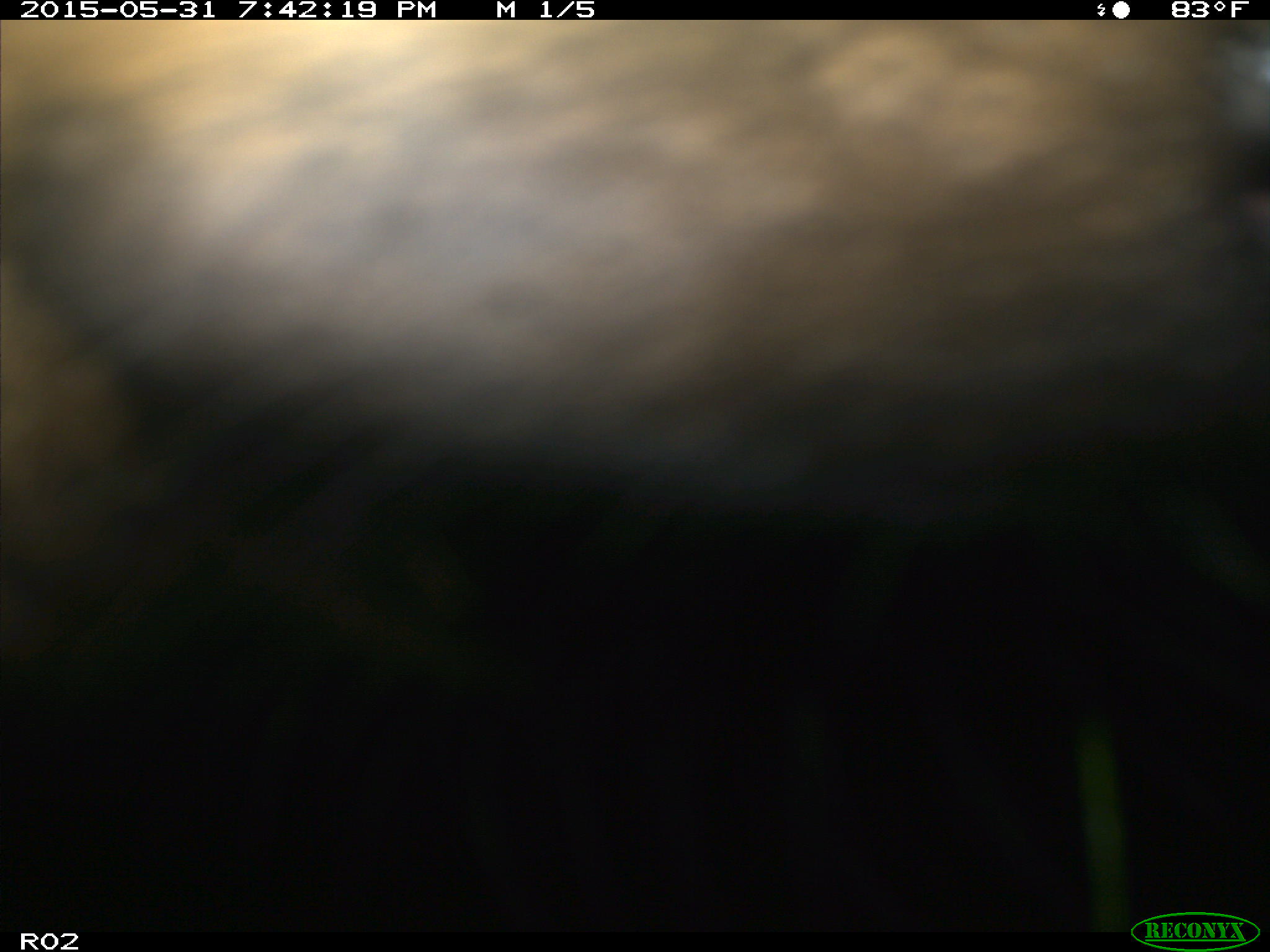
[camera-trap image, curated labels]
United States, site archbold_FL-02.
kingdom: Animalia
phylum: Chordata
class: Mammalia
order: Artiodactyla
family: Bovidae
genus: Bos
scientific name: Bos taurus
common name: domestic cow